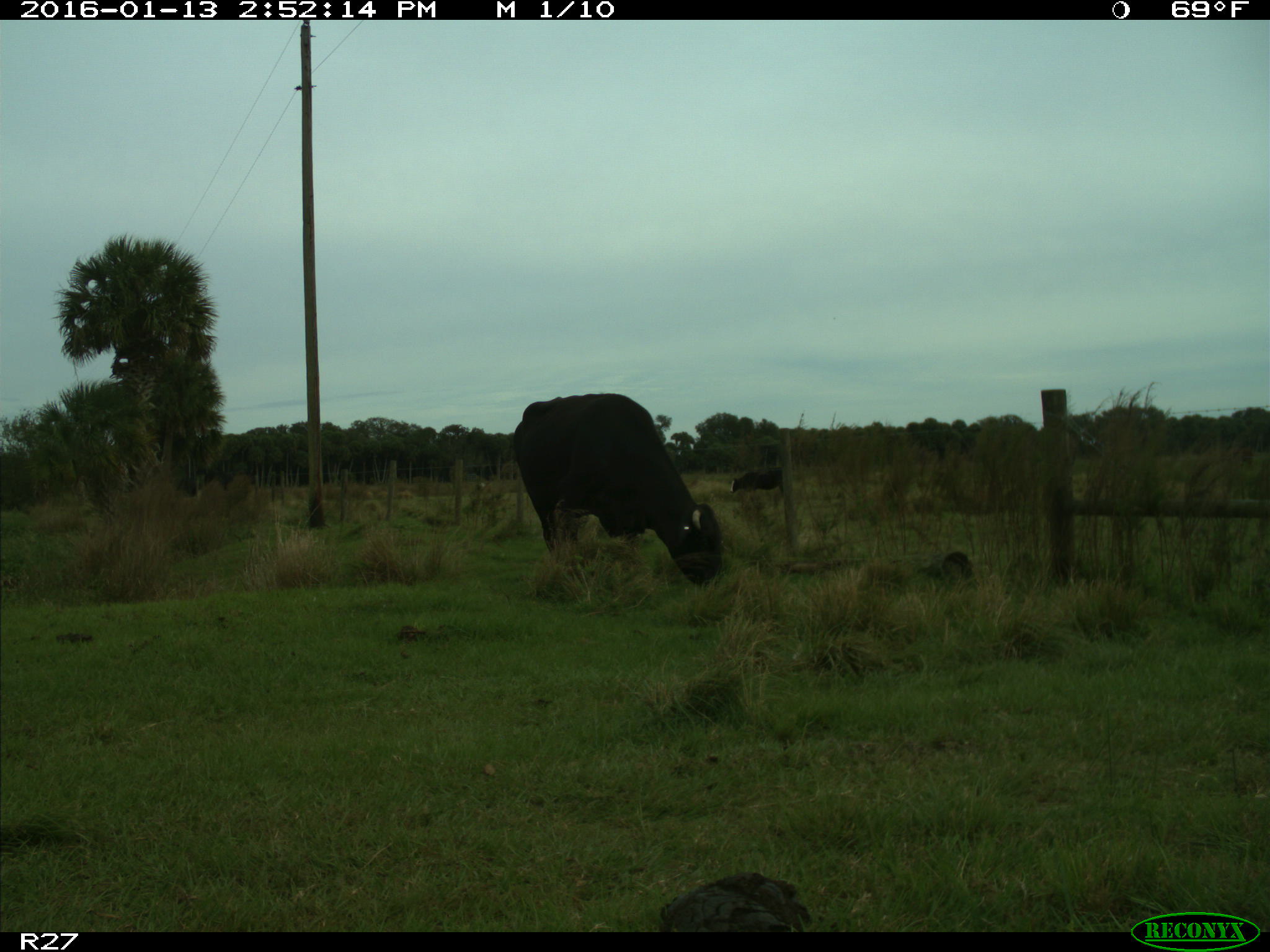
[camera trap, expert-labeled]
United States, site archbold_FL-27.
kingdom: Animalia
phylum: Chordata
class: Mammalia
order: Artiodactyla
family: Bovidae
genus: Bos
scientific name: Bos taurus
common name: domestic cow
Bos taurus (domestic cow).